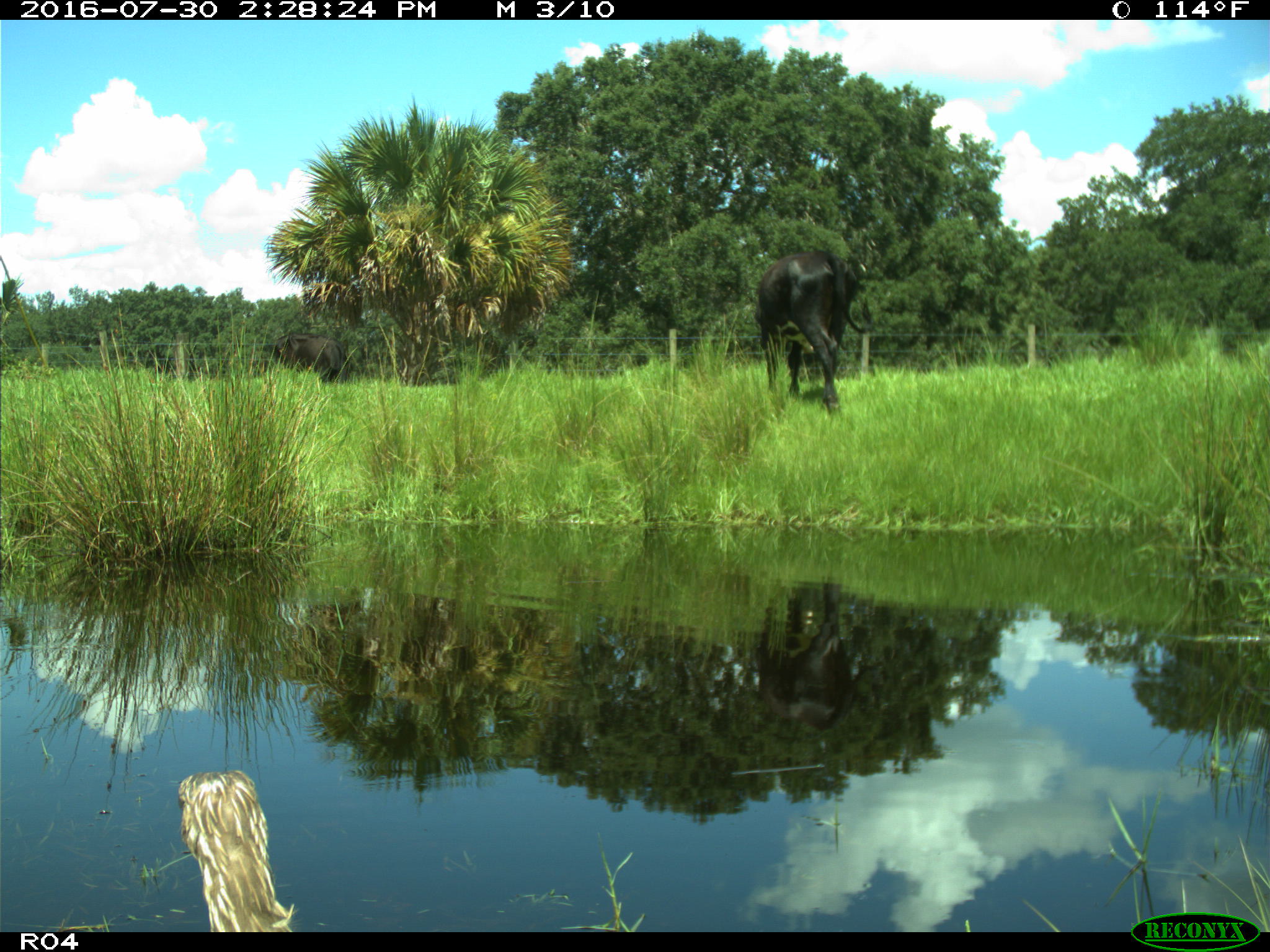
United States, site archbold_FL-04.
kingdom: Animalia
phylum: Chordata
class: Mammalia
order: Artiodactyla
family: Bovidae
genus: Bos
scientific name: Bos taurus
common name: domestic cow